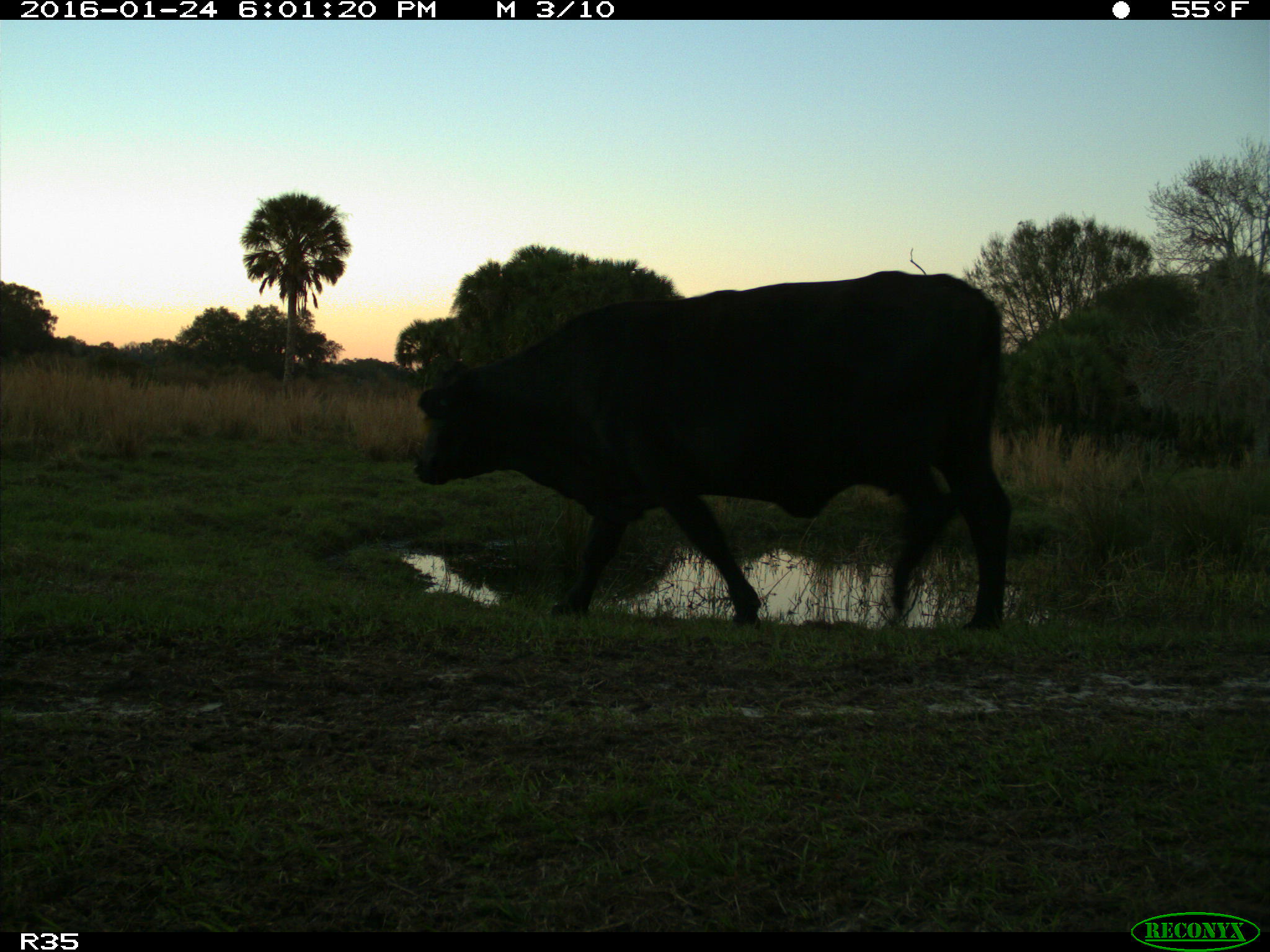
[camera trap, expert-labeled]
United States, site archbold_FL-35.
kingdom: Animalia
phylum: Chordata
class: Mammalia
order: Artiodactyla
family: Bovidae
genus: Bos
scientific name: Bos taurus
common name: domestic cow